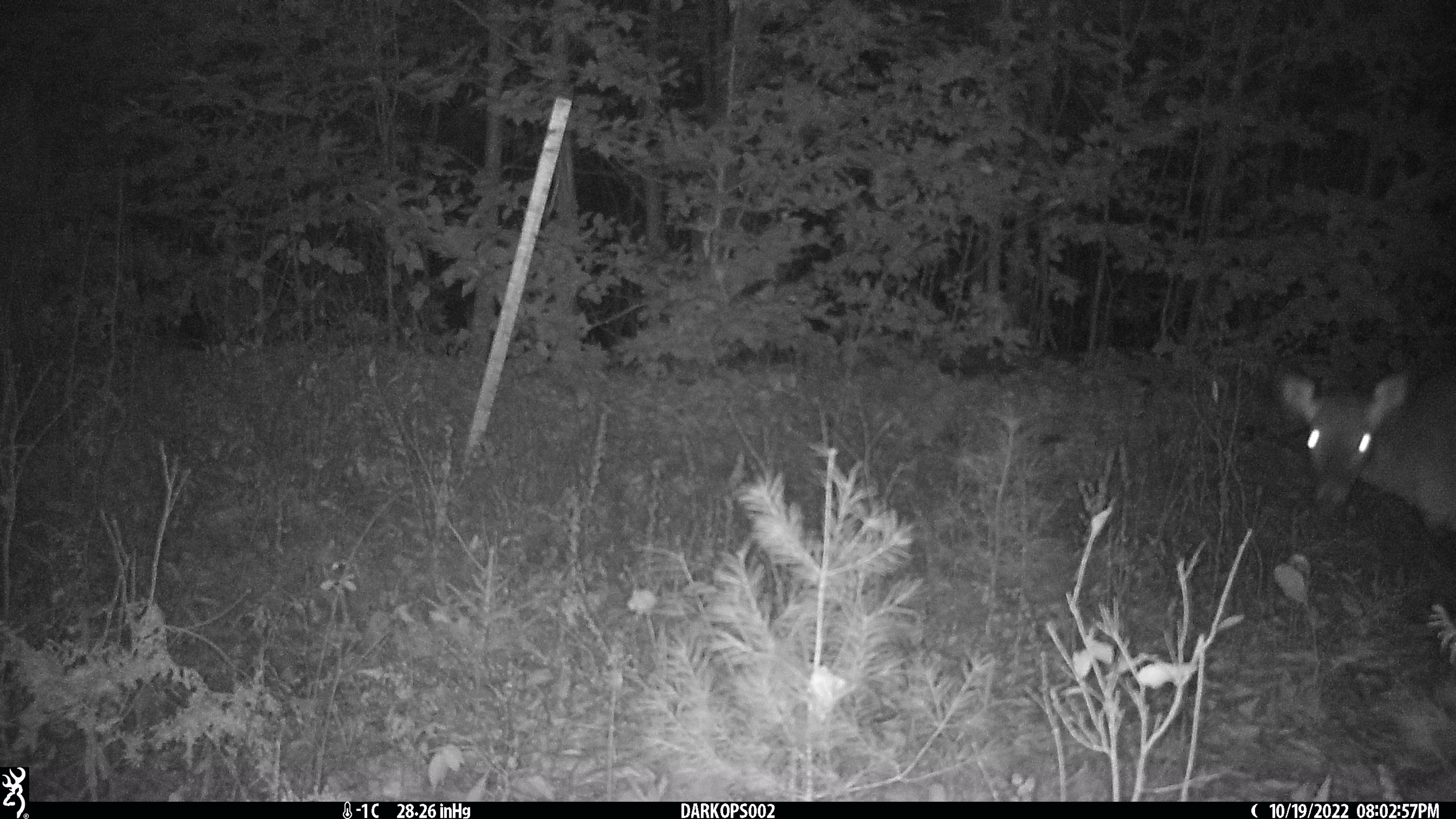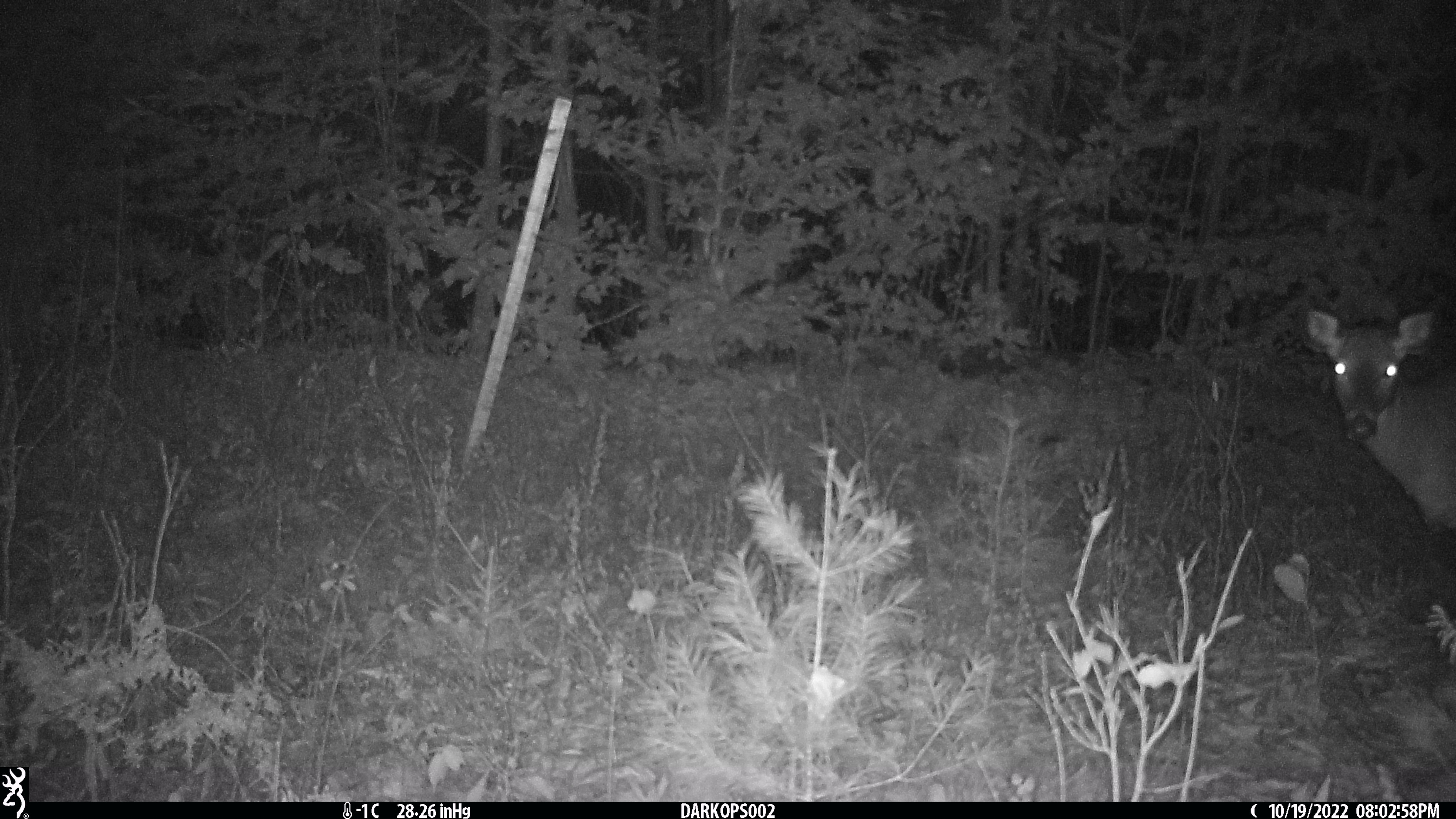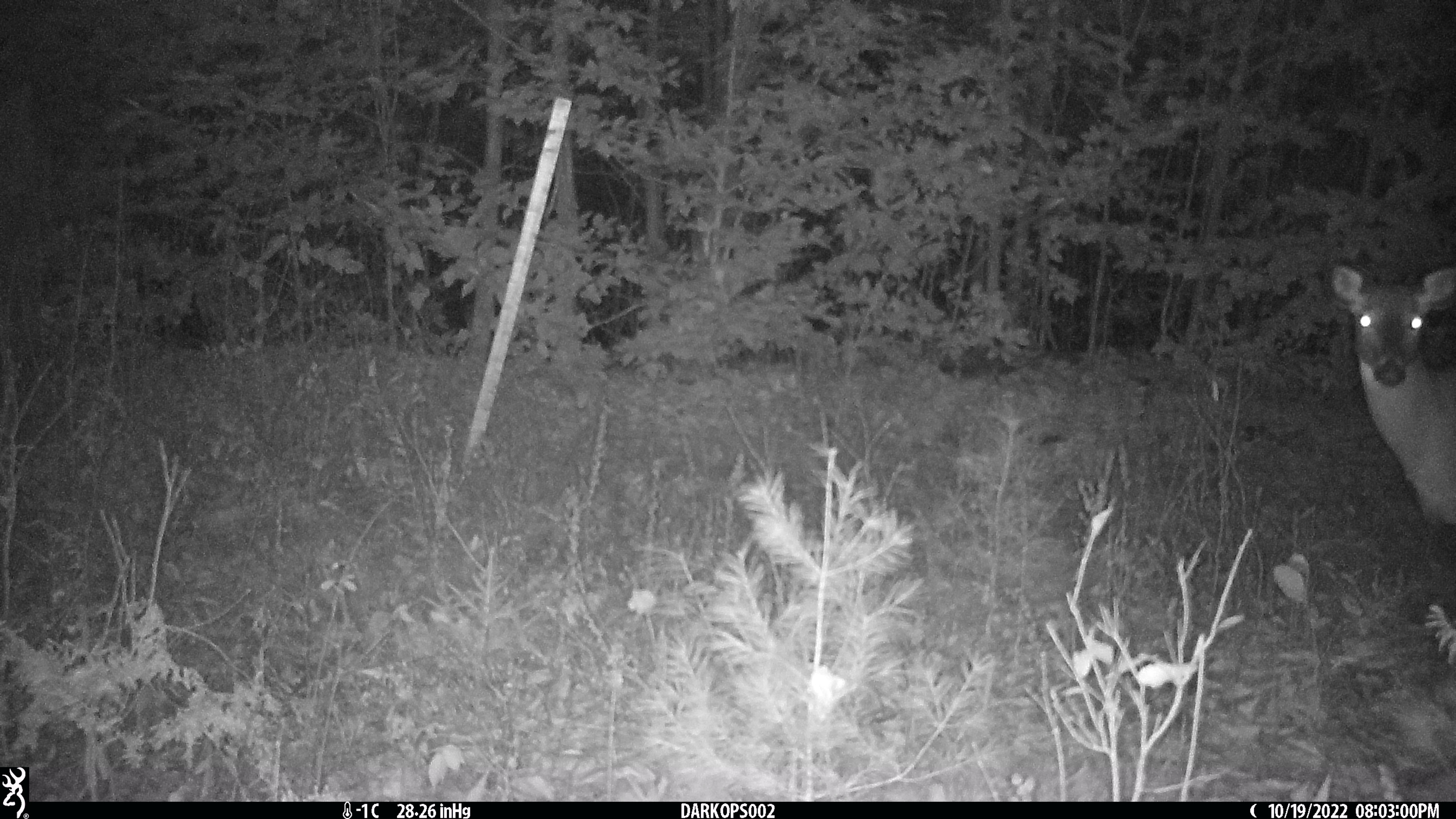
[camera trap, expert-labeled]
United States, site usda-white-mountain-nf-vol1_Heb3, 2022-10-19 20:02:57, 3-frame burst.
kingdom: Animalia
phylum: Chordata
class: Mammalia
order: Artiodactyla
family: Cervidae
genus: Odocoileus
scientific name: Odocoileus virginianus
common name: white-tailed deer